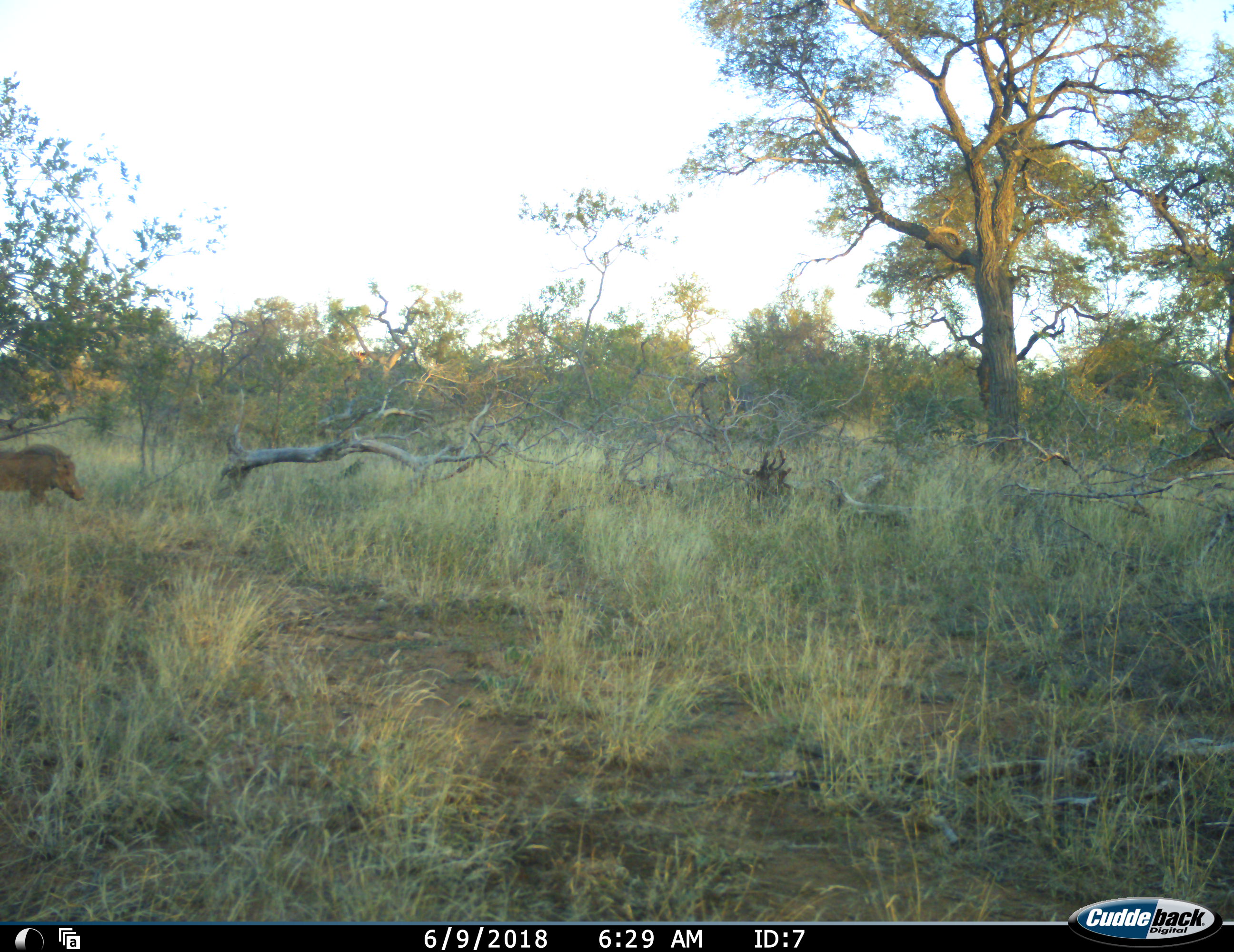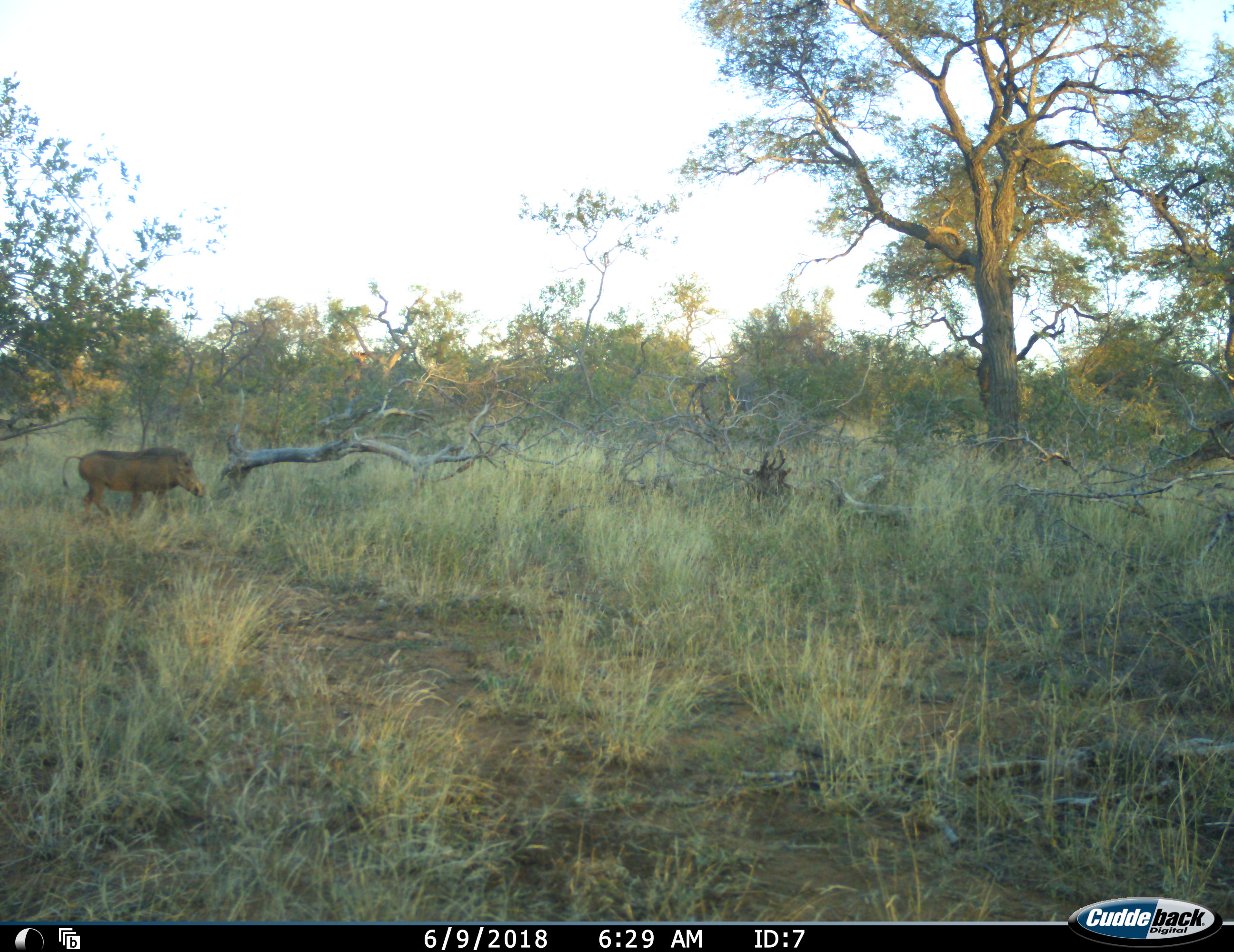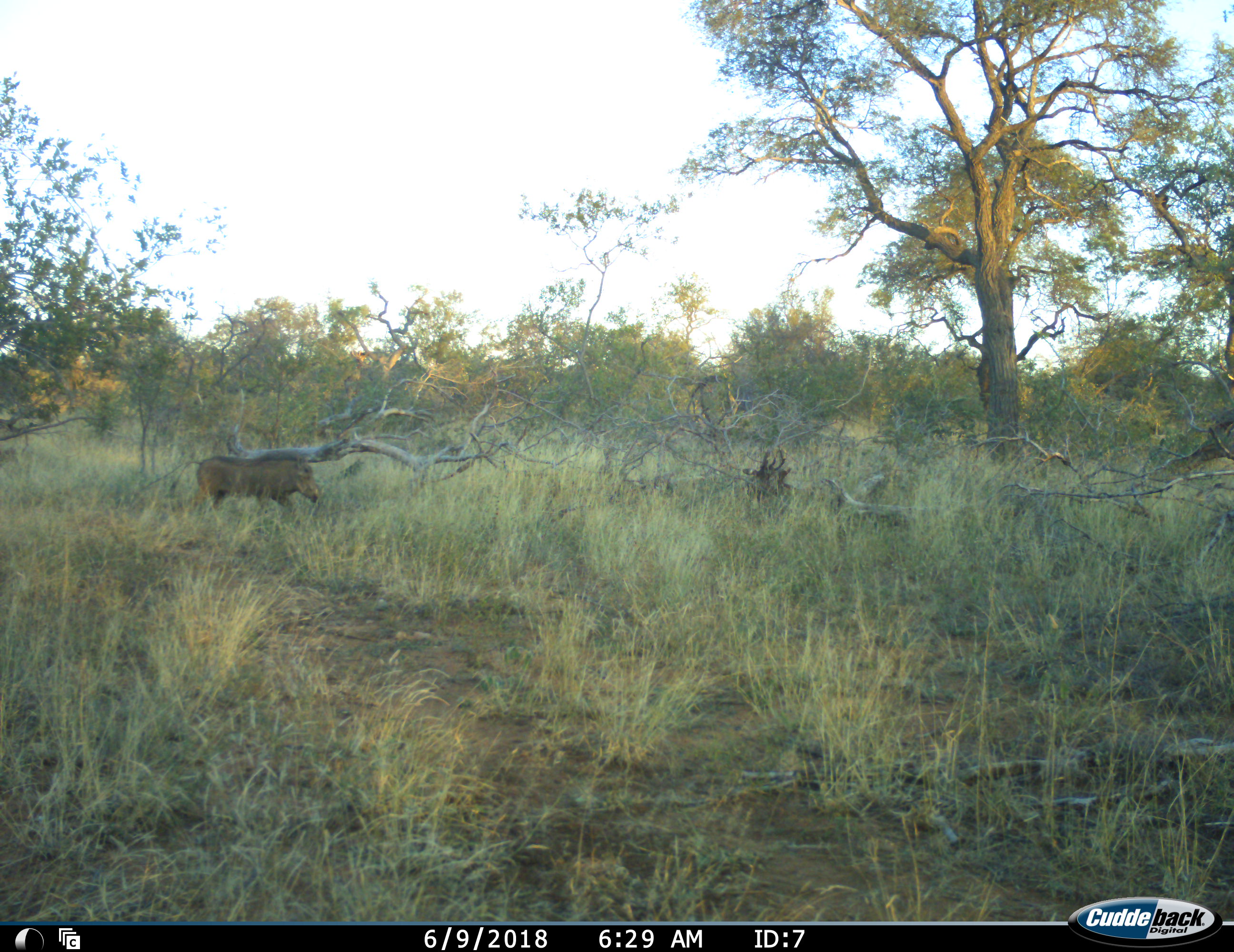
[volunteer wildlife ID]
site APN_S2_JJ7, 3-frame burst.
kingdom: Animalia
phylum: Chordata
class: Mammalia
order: Artiodactyla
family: Suidae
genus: Phacochoerus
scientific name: Phacochoerus africanus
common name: warthog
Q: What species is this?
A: Warthog (Phacochoerus africanus).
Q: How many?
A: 1.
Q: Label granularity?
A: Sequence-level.